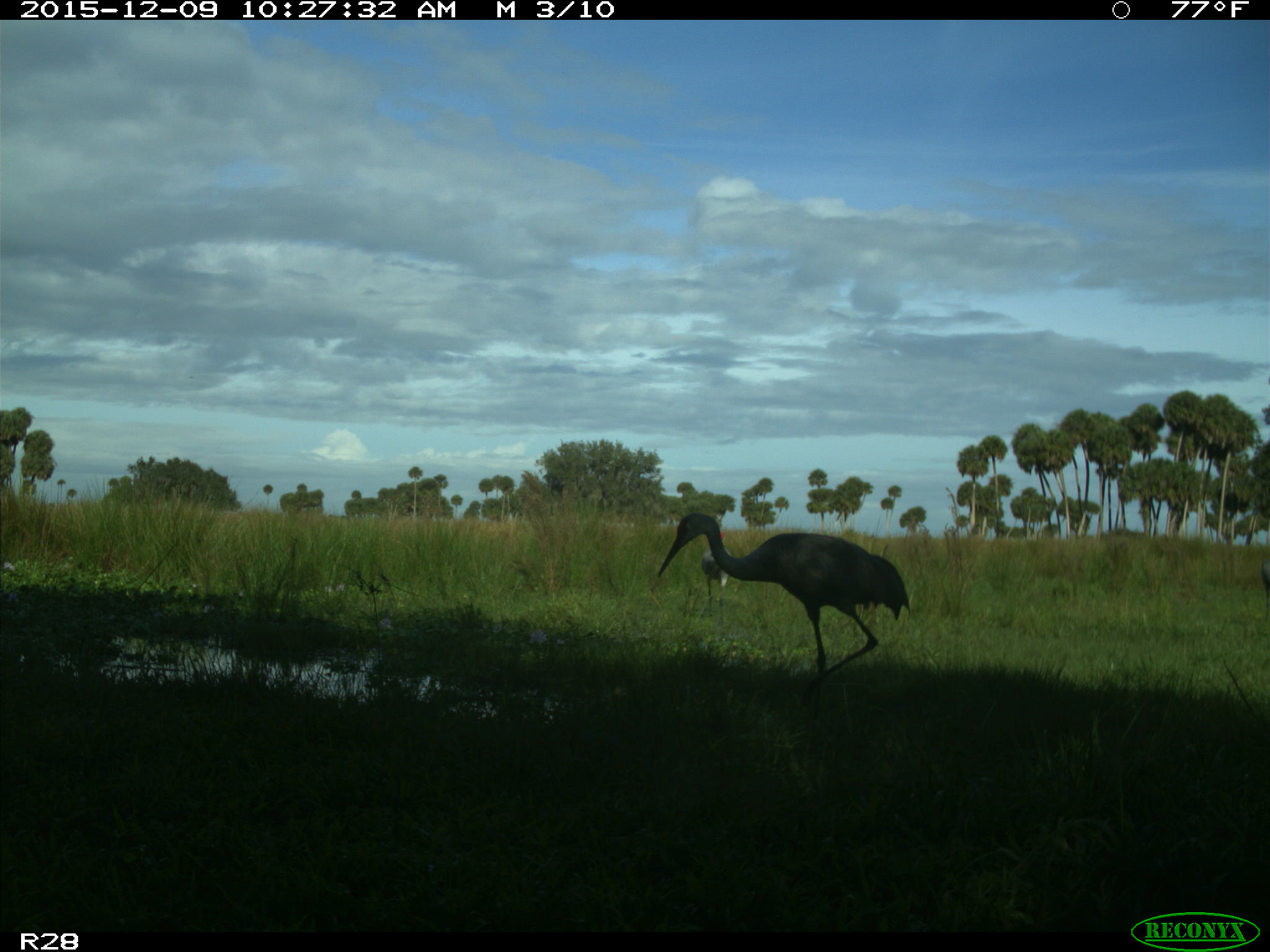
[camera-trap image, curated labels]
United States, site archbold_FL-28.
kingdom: Animalia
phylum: Chordata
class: Aves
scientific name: Aves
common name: birds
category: unidentified bird